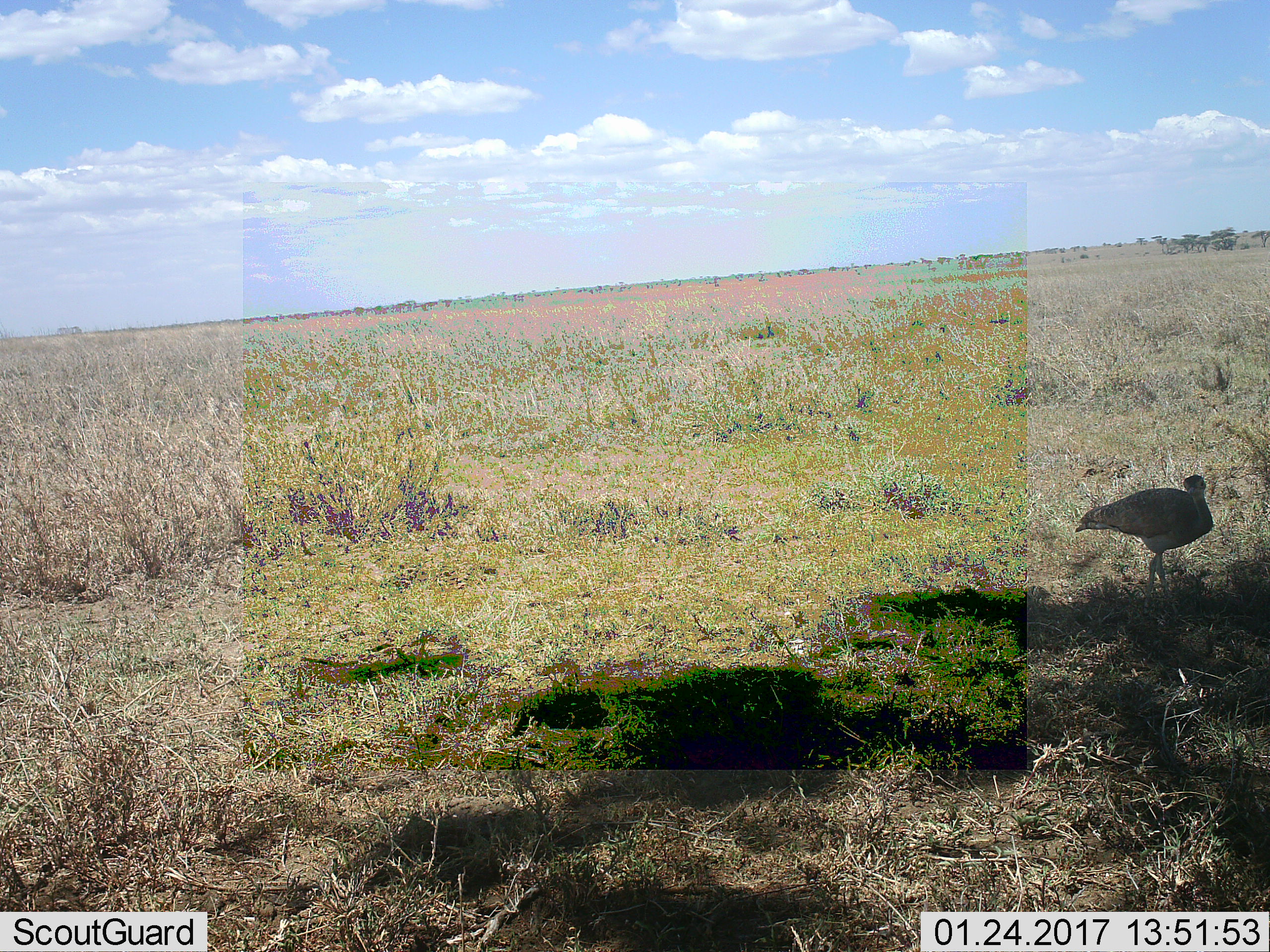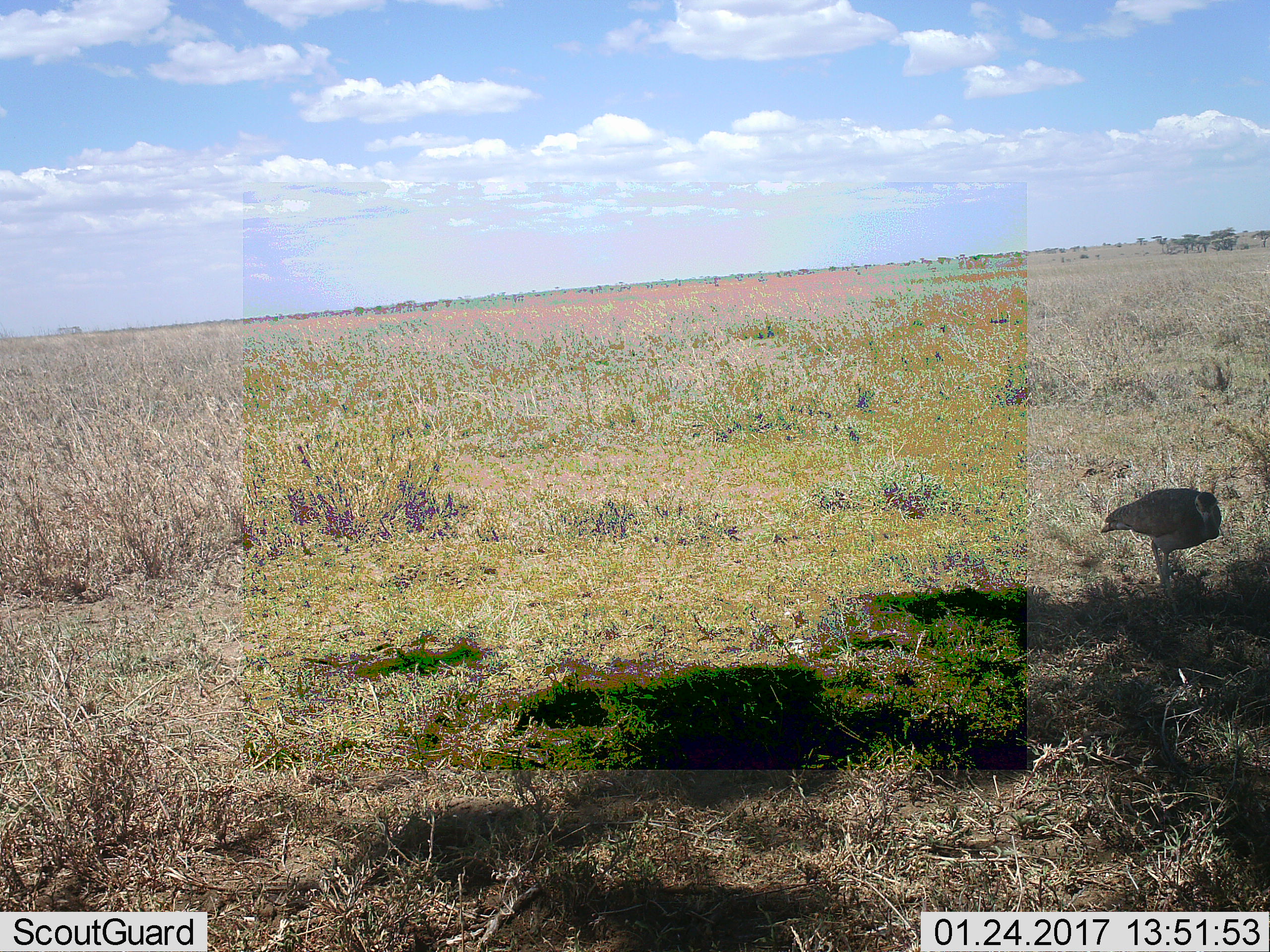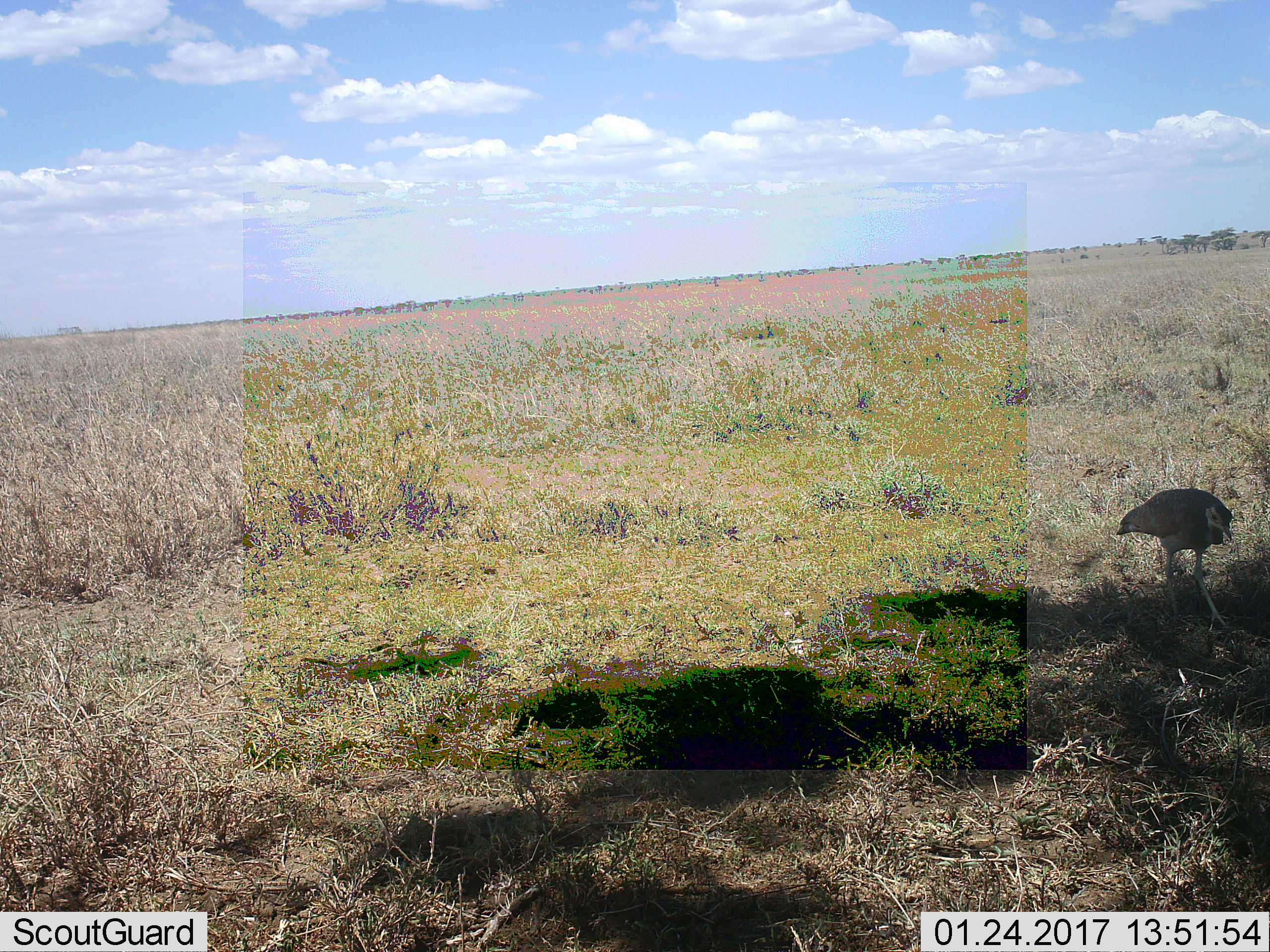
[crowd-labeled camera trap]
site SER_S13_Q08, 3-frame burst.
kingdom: Animalia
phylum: Chordata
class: Aves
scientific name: Aves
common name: bird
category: birdother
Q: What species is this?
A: Birdother (bird) (Aves).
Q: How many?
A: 1.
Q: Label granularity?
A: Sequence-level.